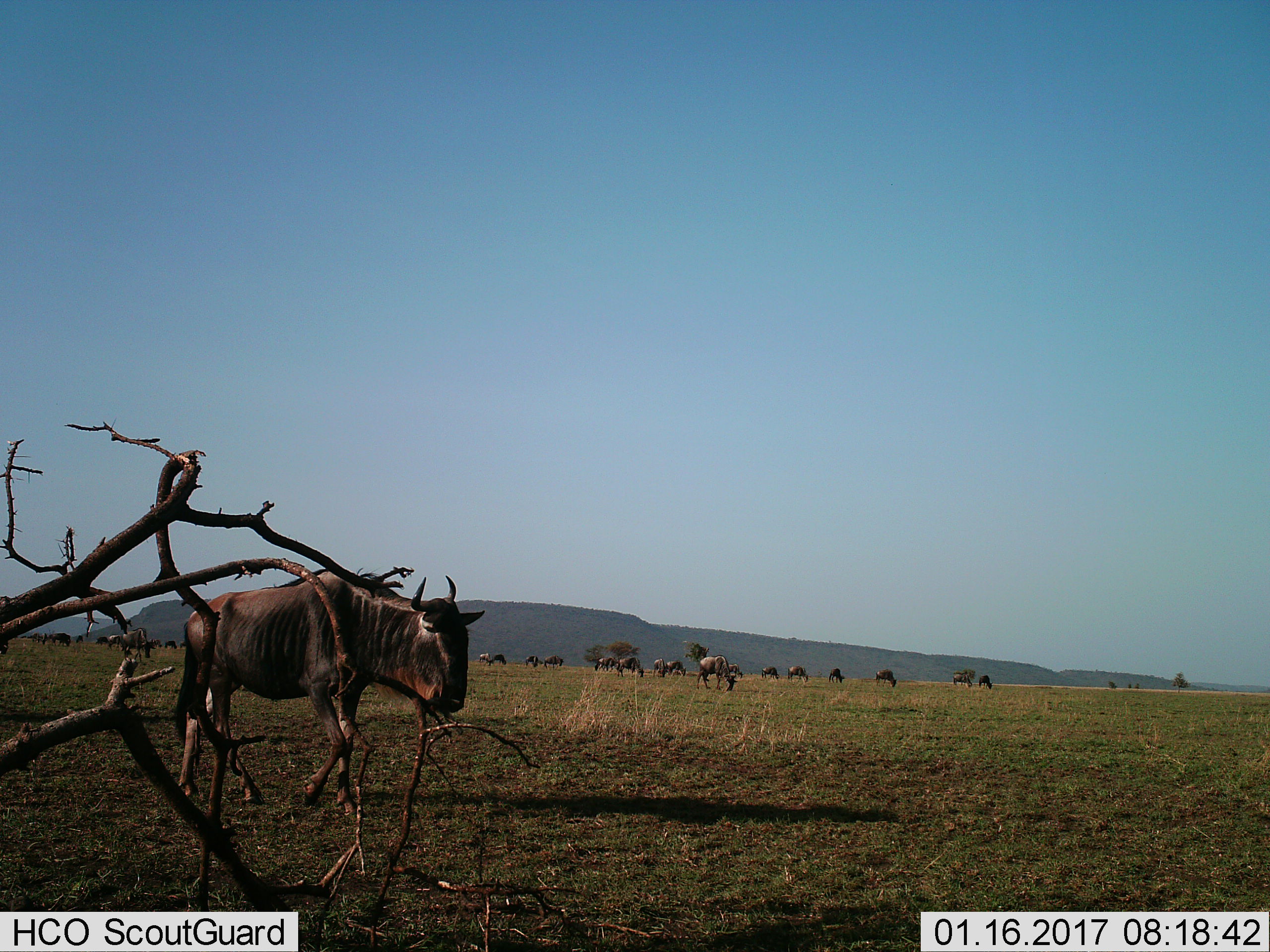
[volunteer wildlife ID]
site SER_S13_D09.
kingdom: Animalia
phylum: Chordata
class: Mammalia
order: Artiodactyla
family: Bovidae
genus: Connochaetes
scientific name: Connochaetes taurinus taurinus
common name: blue wildebeest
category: wildebeestblue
Wildebeestblue (blue wildebeest) (Connochaetes taurinus taurinus), count 11-50. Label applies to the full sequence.